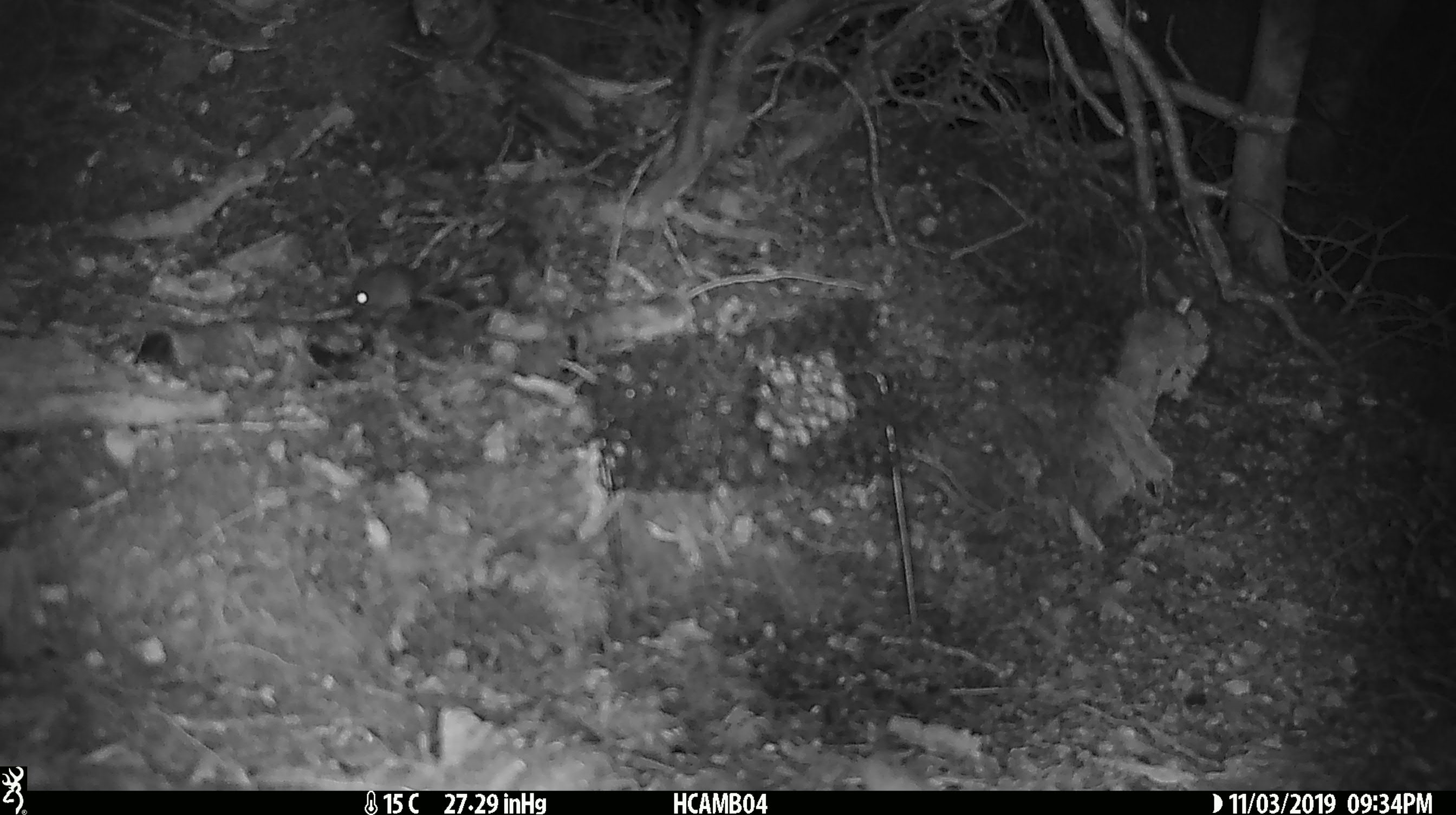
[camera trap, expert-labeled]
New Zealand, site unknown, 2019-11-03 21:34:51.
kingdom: Animalia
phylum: Chordata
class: Mammalia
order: Rodentia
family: Muridae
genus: Mus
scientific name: Mus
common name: mouse